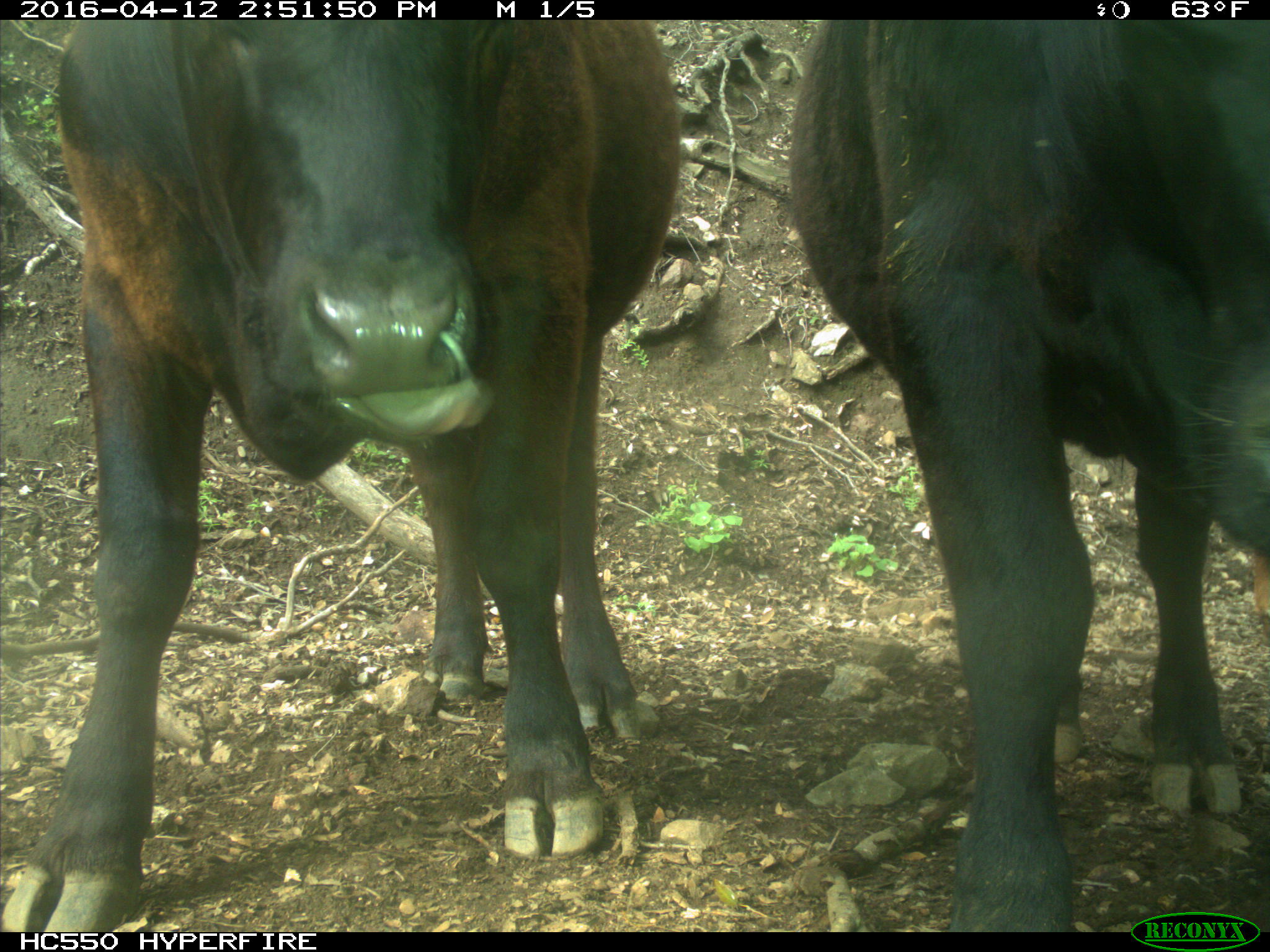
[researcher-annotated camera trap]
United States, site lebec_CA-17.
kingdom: Animalia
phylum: Chordata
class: Mammalia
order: Artiodactyla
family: Bovidae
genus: Bos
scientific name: Bos taurus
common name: domestic cow